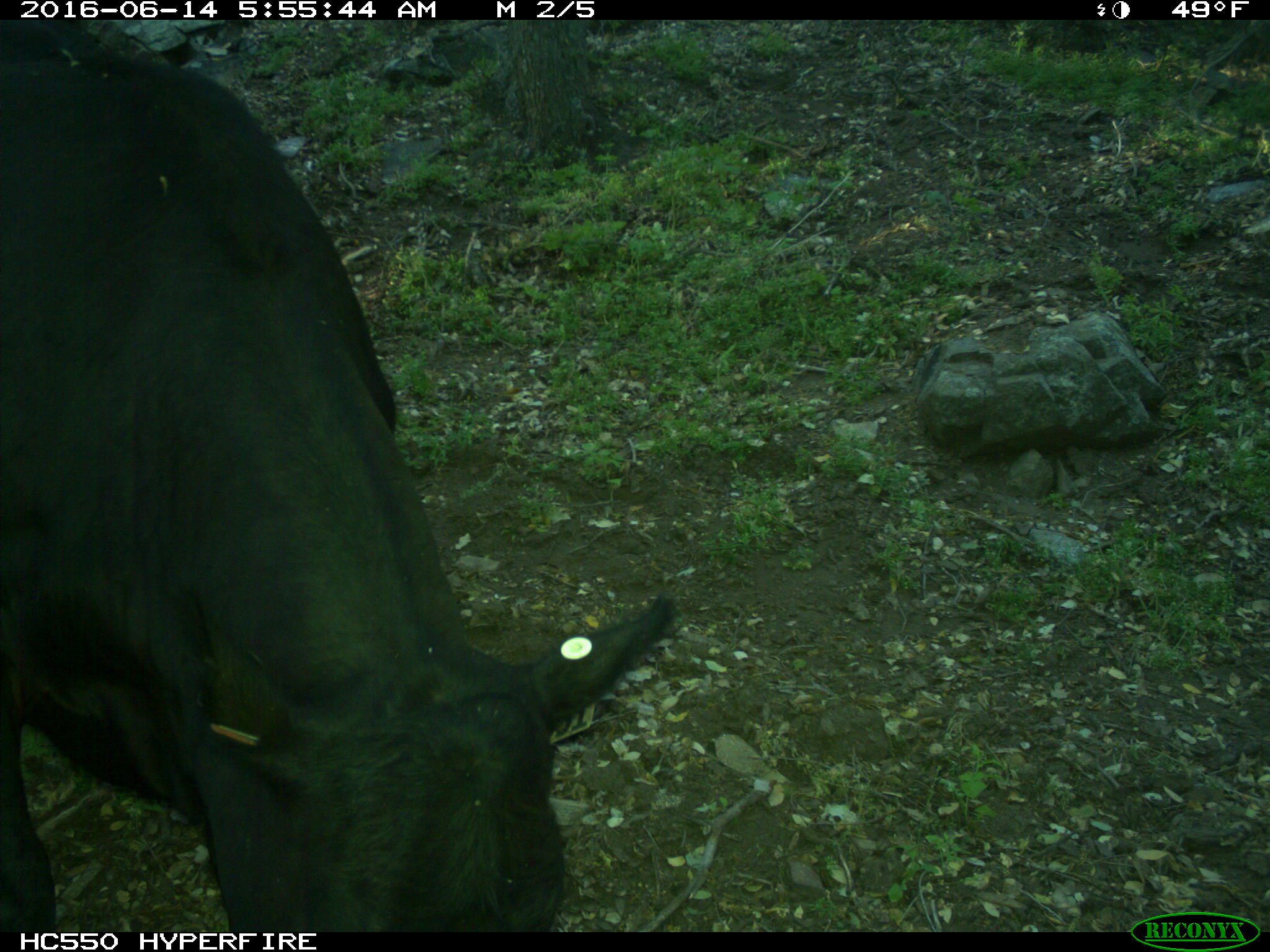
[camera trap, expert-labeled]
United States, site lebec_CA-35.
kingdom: Animalia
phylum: Chordata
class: Mammalia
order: Artiodactyla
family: Bovidae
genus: Bos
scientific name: Bos taurus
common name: domestic cow